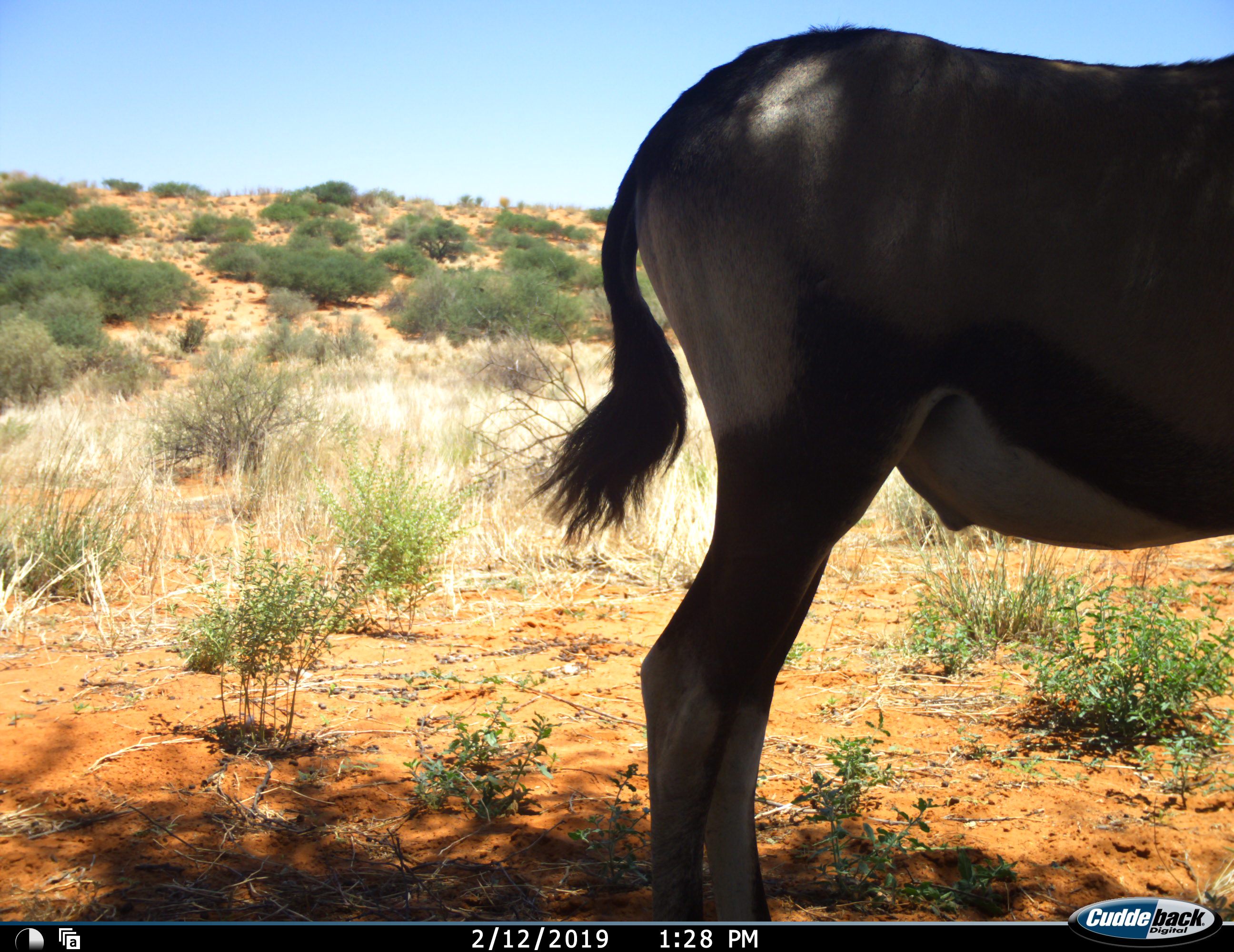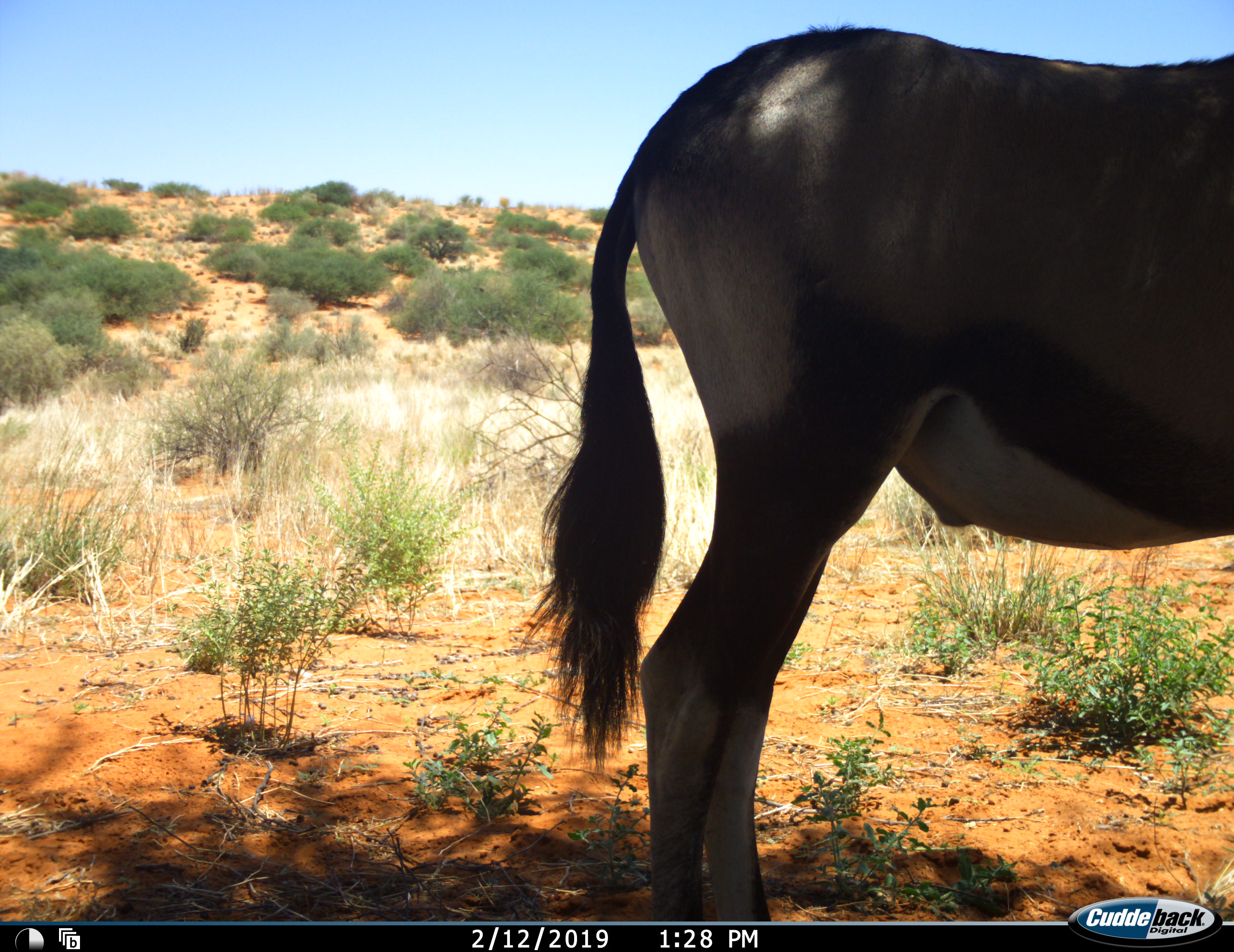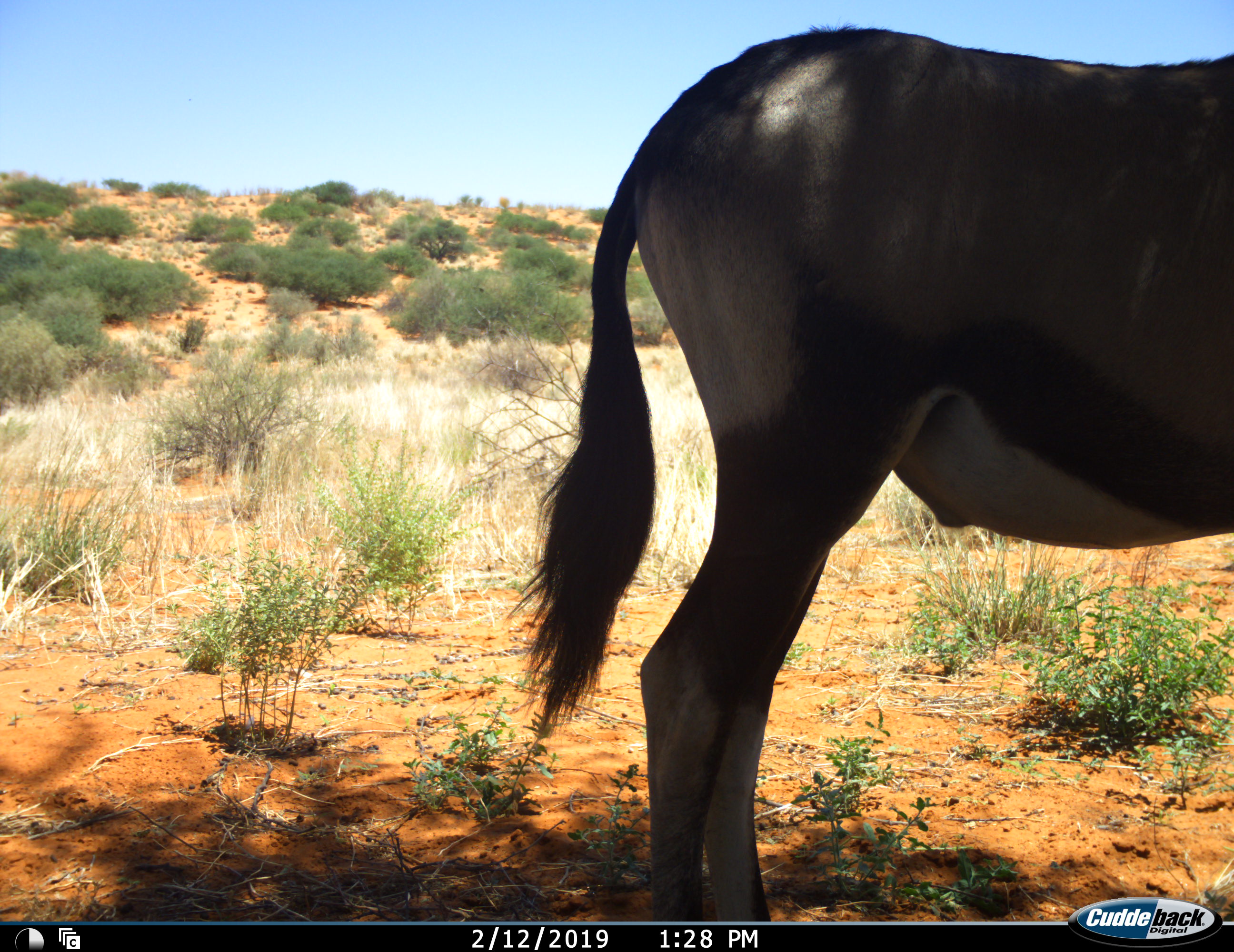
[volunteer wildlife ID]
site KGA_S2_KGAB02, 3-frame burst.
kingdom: Animalia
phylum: Chordata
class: Mammalia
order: Artiodactyla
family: Bovidae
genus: Oryx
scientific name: Oryx gazella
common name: gemsbok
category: oryx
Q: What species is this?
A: Oryx (gemsbok) (Oryx gazella).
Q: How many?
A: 1.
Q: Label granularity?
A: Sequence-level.